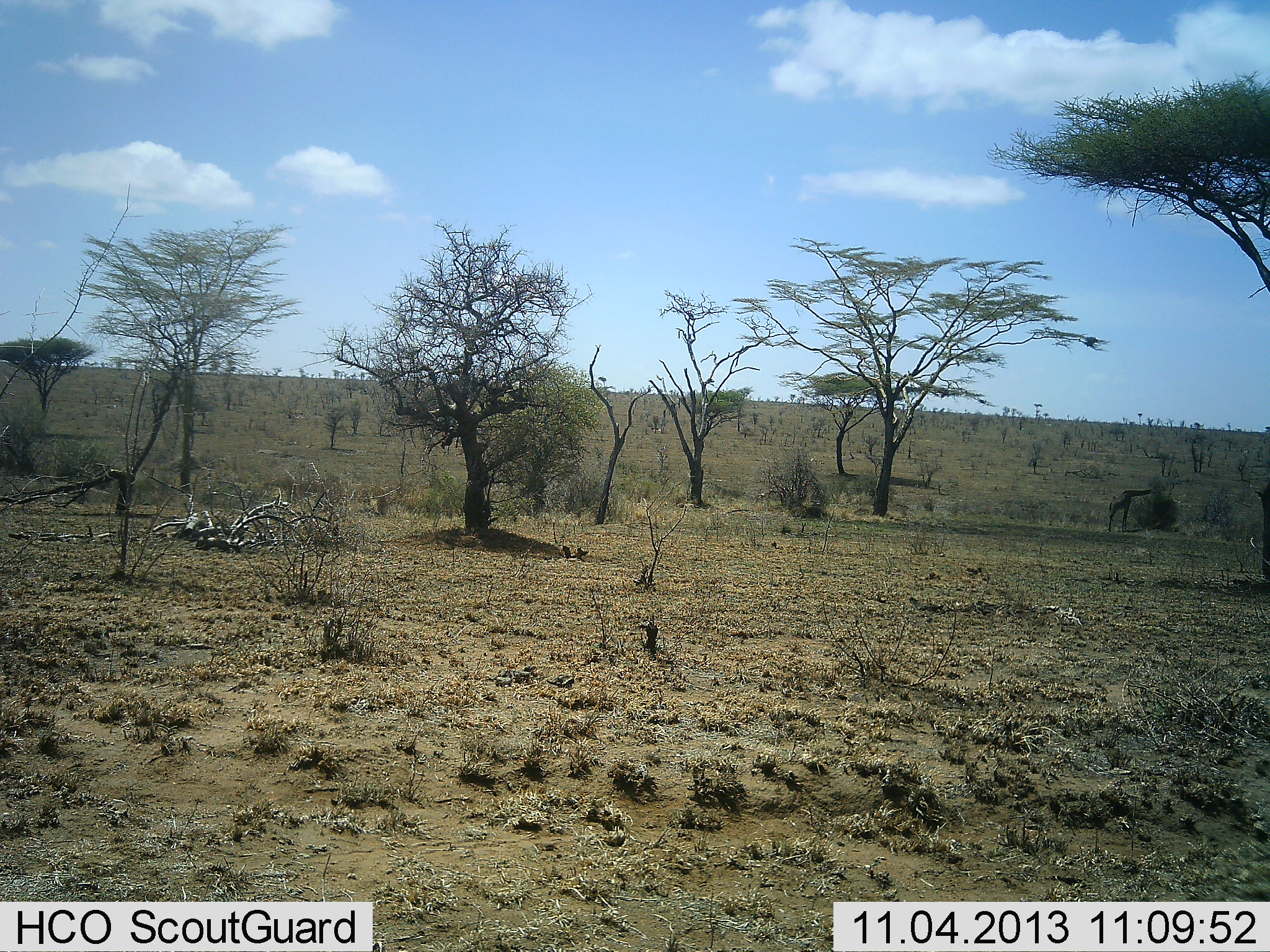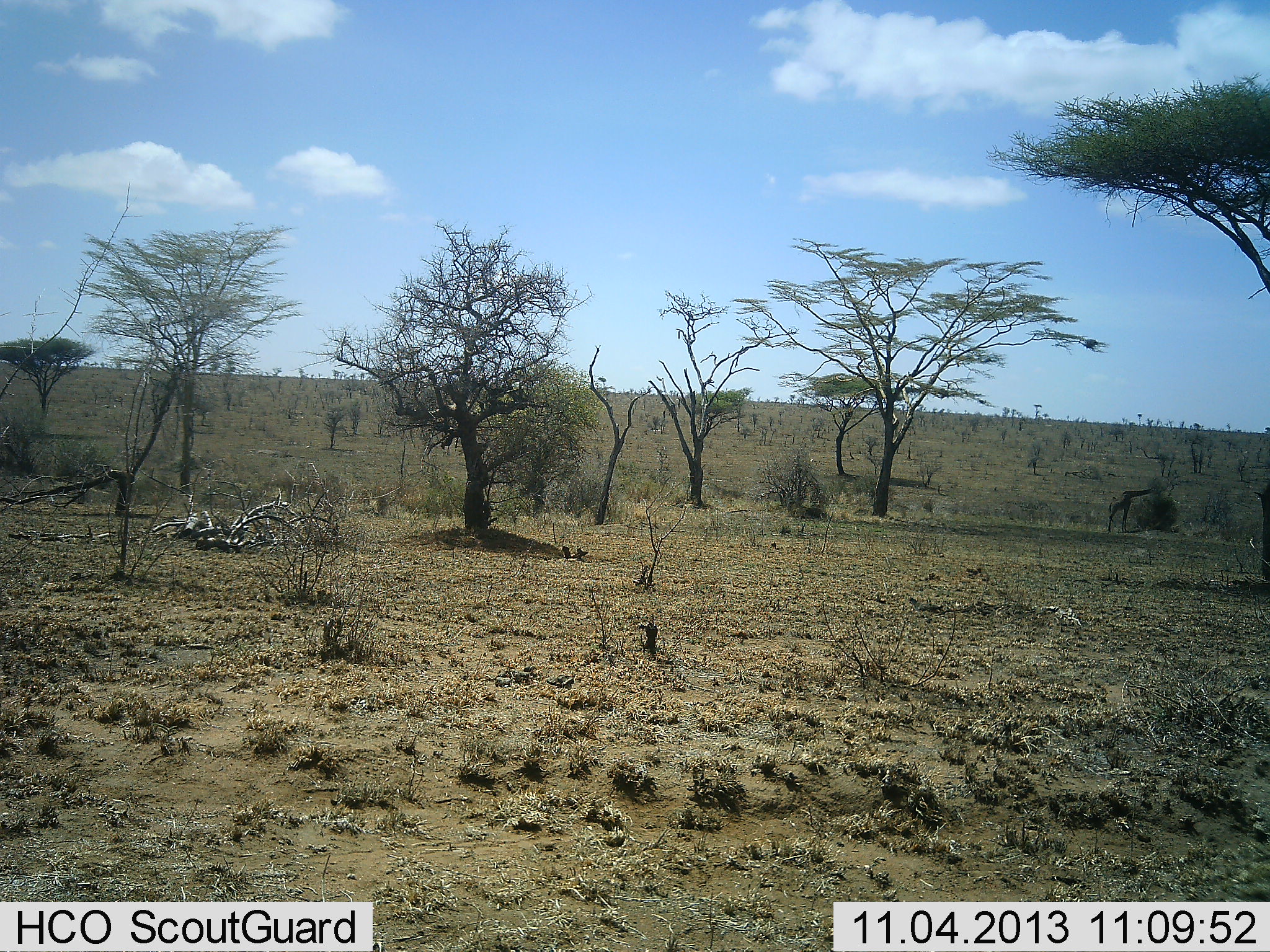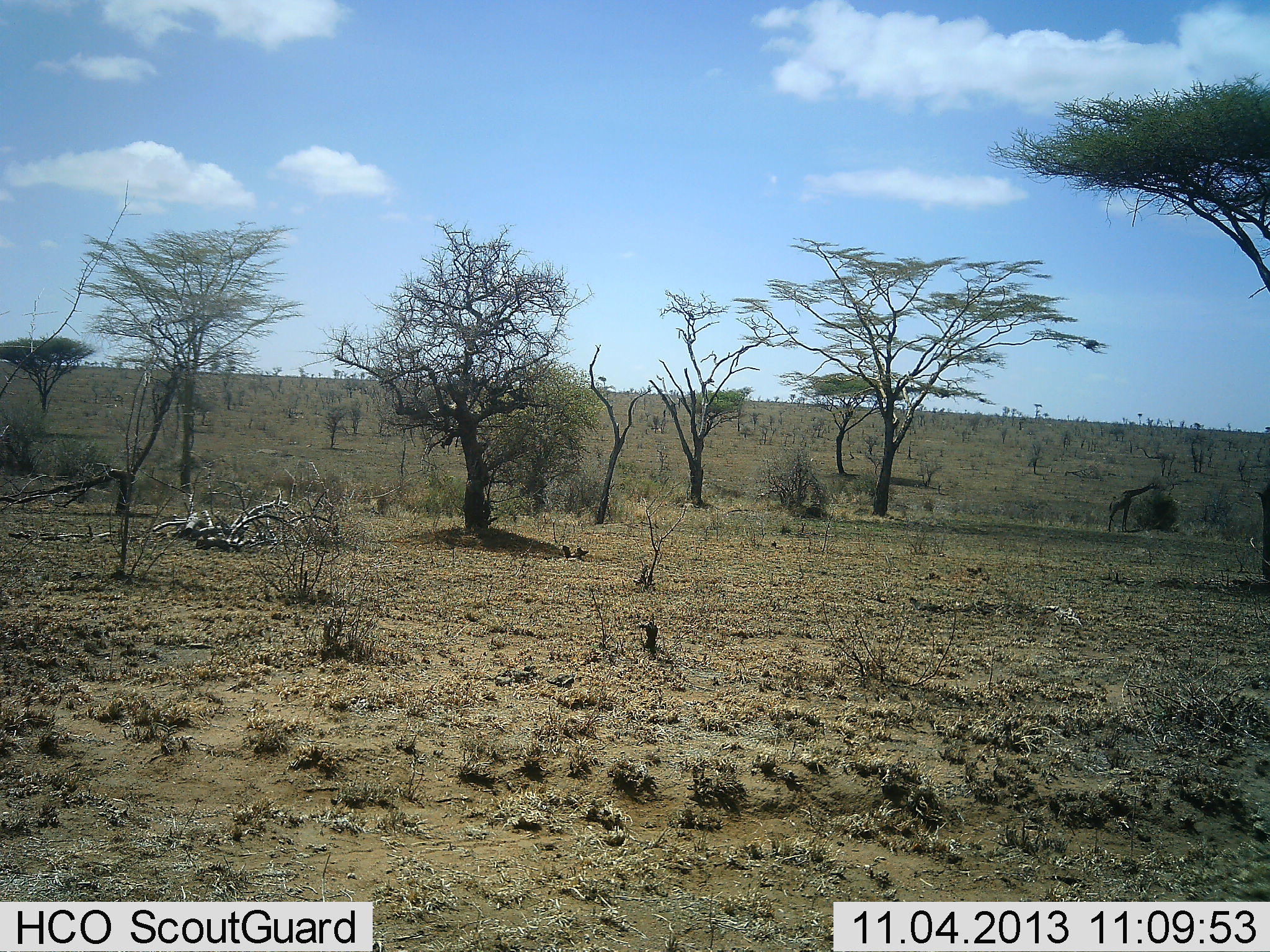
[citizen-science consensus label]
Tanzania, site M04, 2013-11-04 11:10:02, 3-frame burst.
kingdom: Animalia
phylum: Chordata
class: Mammalia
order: Artiodactyla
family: Giraffidae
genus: Giraffa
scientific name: Giraffa camelopardalis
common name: giraffe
Giraffe (Giraffa camelopardalis), count 1. Behavior (volunteer vote fractions): standing 30%, resting 0%, moving 0%, interacting 0%. Young present (vote fraction): 0%. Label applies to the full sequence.